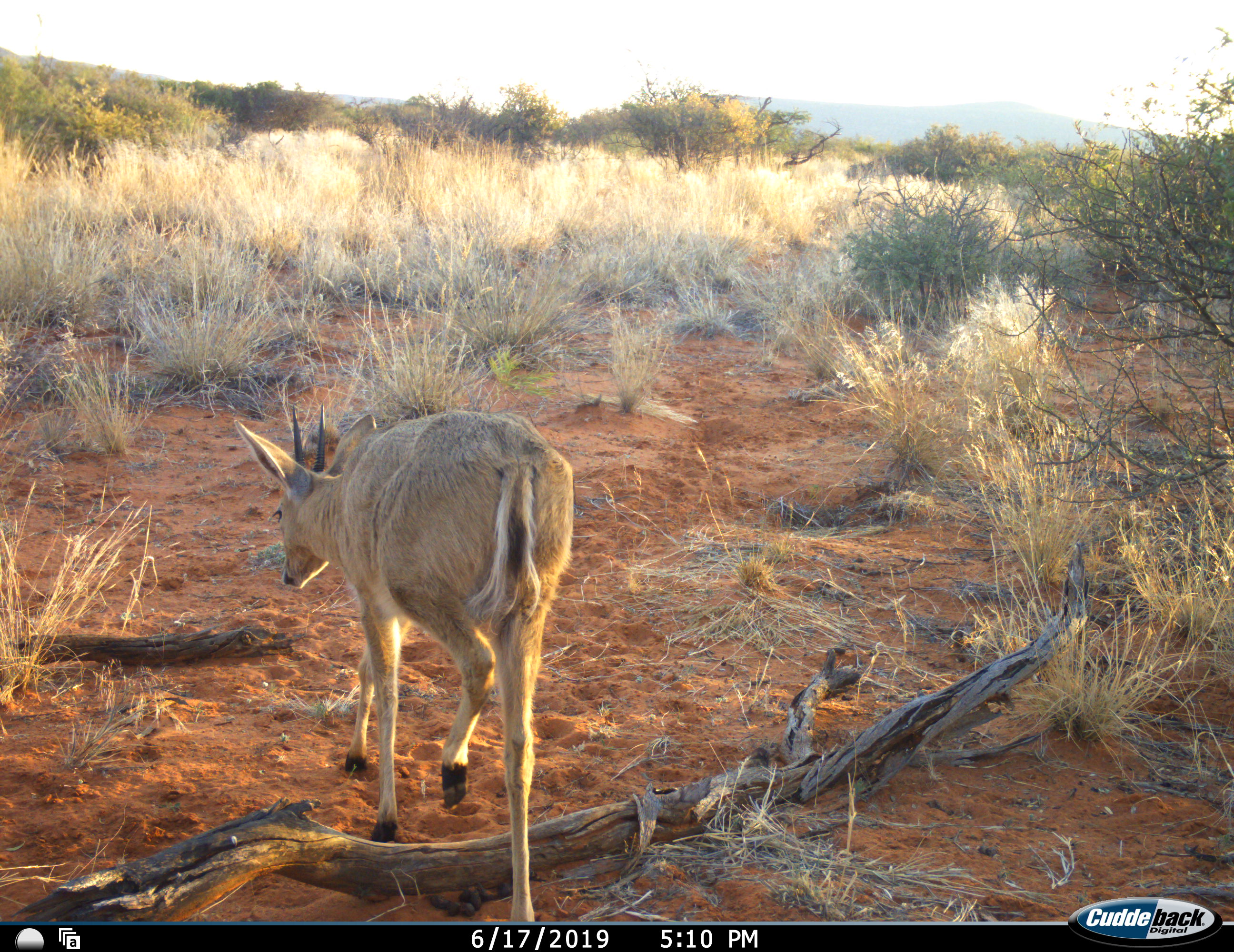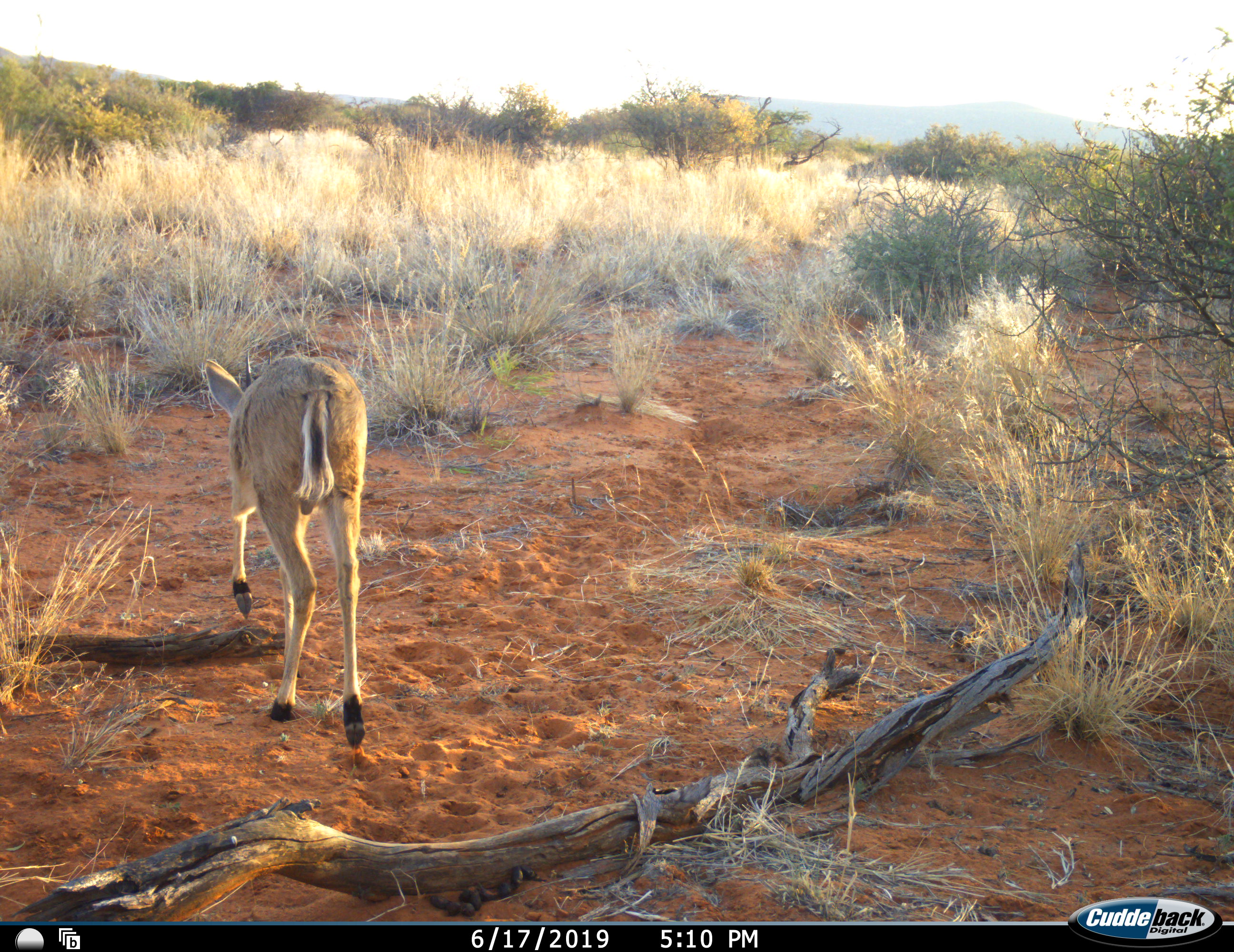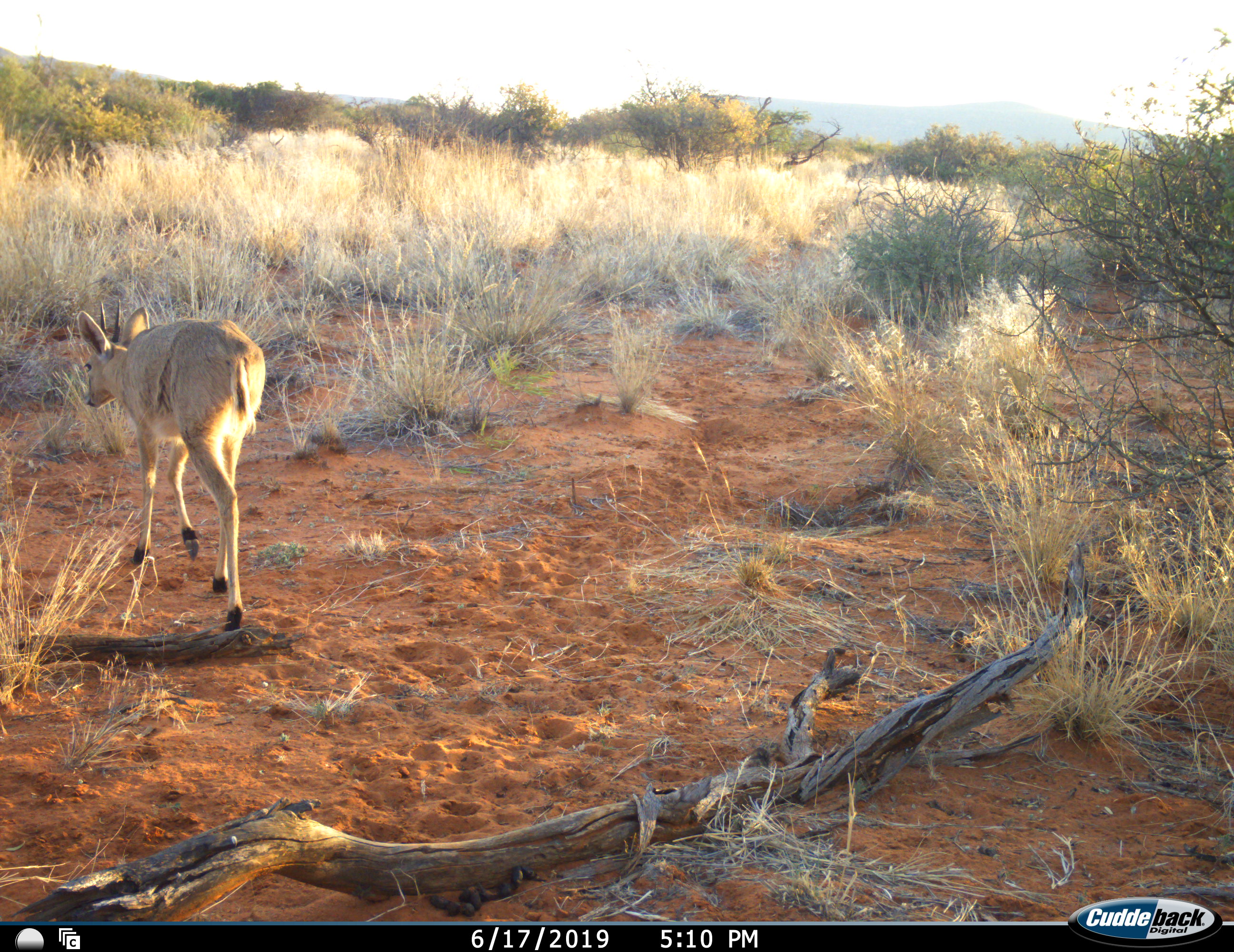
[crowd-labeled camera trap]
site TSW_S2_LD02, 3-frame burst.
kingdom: Animalia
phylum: Chordata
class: Mammalia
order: Artiodactyla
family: Bovidae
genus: Sylvicapra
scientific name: Sylvicapra grimmia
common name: common duiker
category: duikercommongrey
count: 1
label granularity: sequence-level